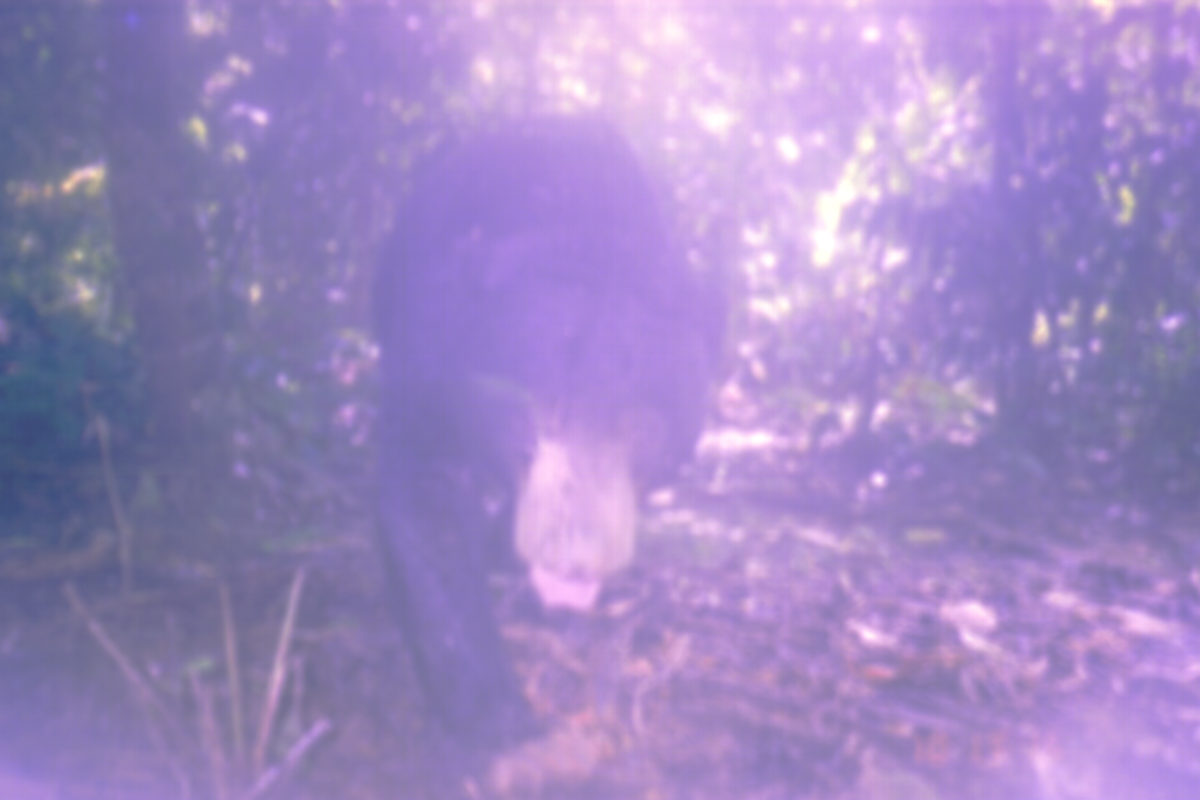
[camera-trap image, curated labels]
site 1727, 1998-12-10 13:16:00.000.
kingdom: Animalia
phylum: Chordata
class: Mammalia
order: Carnivora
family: Ursidae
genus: Helarctos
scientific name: Helarctos malayanus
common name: sun bear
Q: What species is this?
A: Helarctos malayanus (sun bear).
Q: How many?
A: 1.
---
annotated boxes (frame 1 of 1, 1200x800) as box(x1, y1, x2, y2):
helarctos malayanus: box(361, 121, 728, 752)